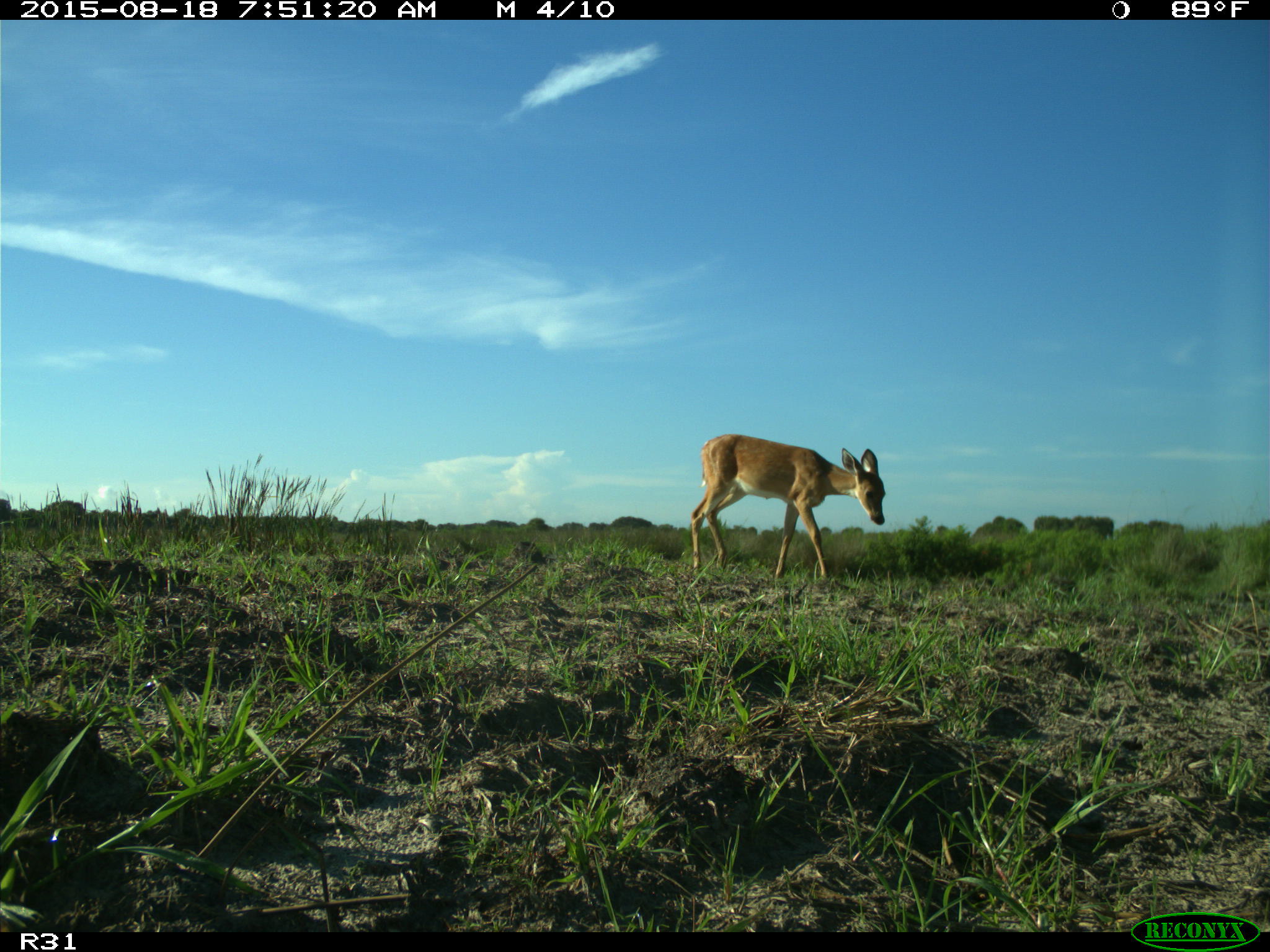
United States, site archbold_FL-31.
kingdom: Animalia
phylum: Chordata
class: Mammalia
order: Artiodactyla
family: Cervidae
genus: Odocoileus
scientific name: Odocoileus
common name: deer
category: unidentified deer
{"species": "unidentified deer (deer) (Odocoileus)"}